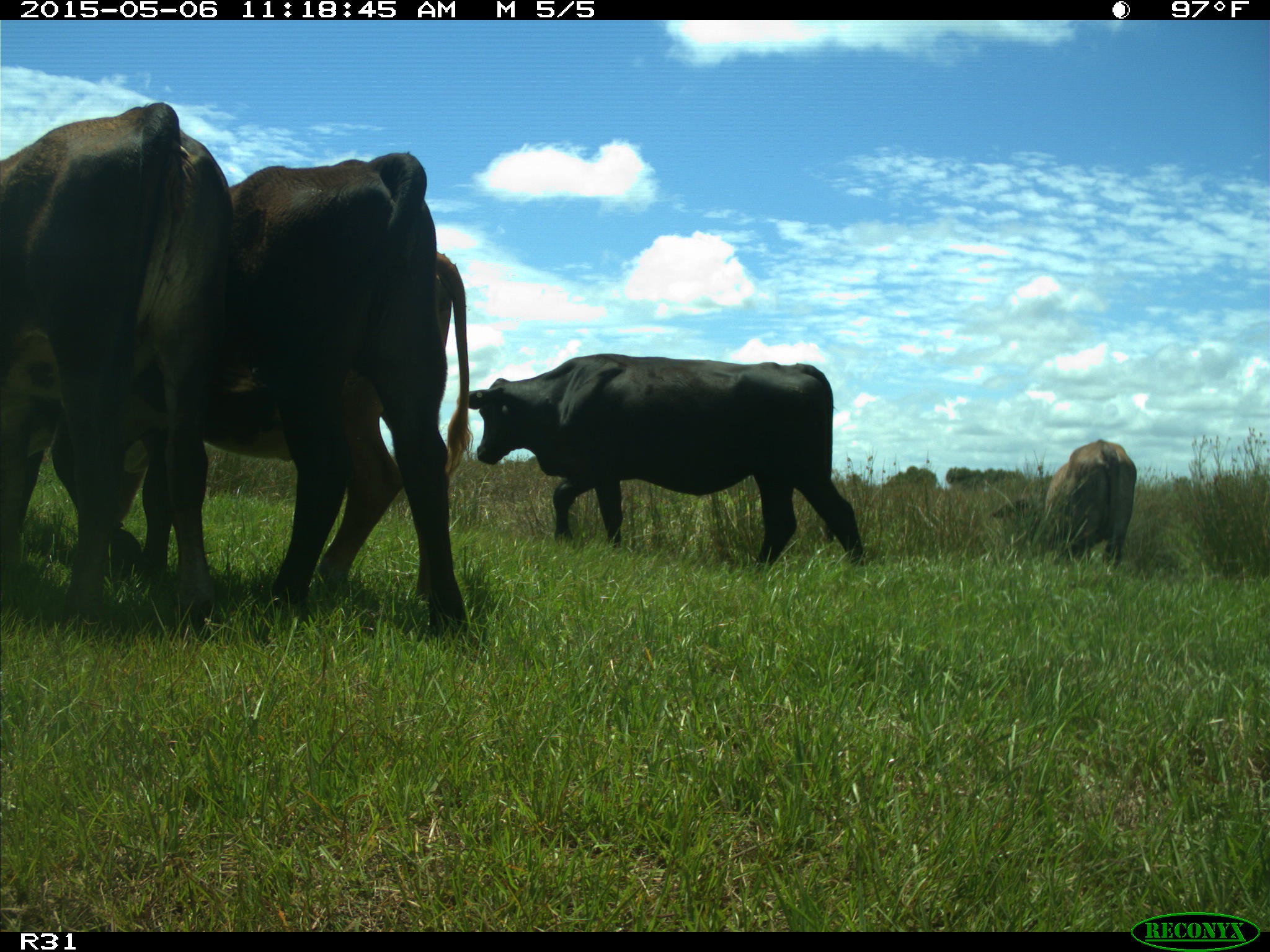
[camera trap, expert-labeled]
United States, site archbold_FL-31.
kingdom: Animalia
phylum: Chordata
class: Mammalia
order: Artiodactyla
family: Bovidae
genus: Bos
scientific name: Bos taurus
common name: domestic cow